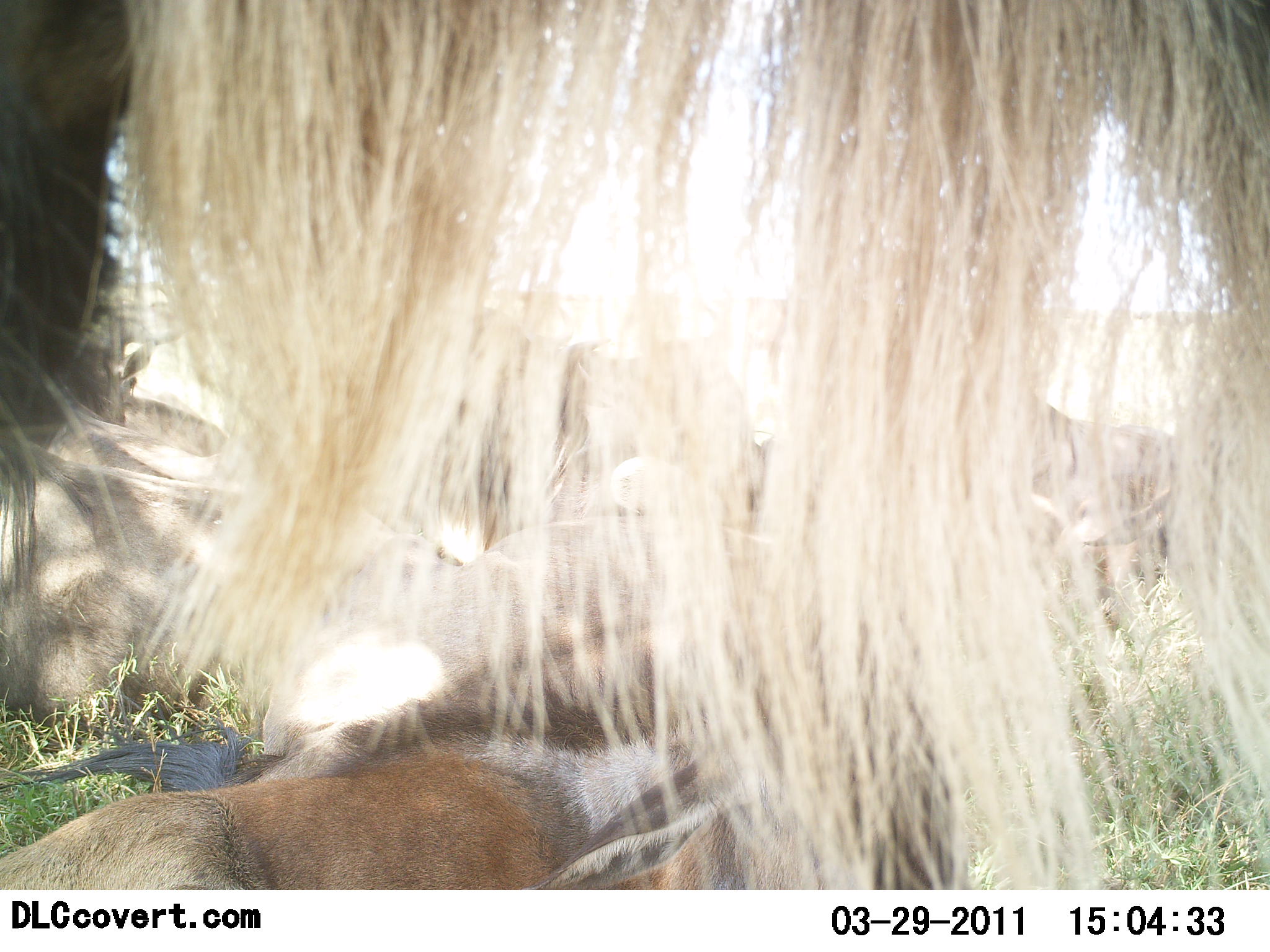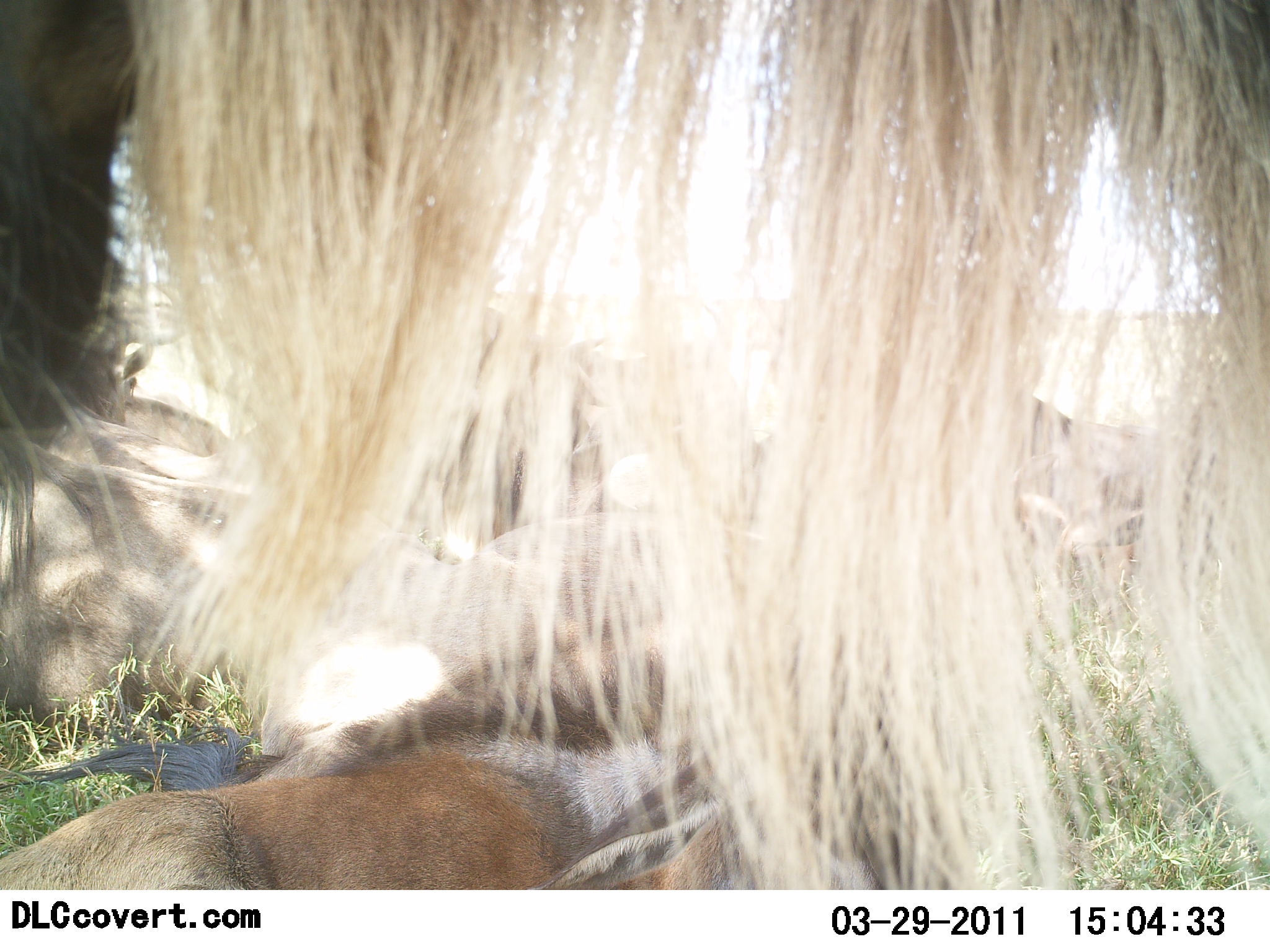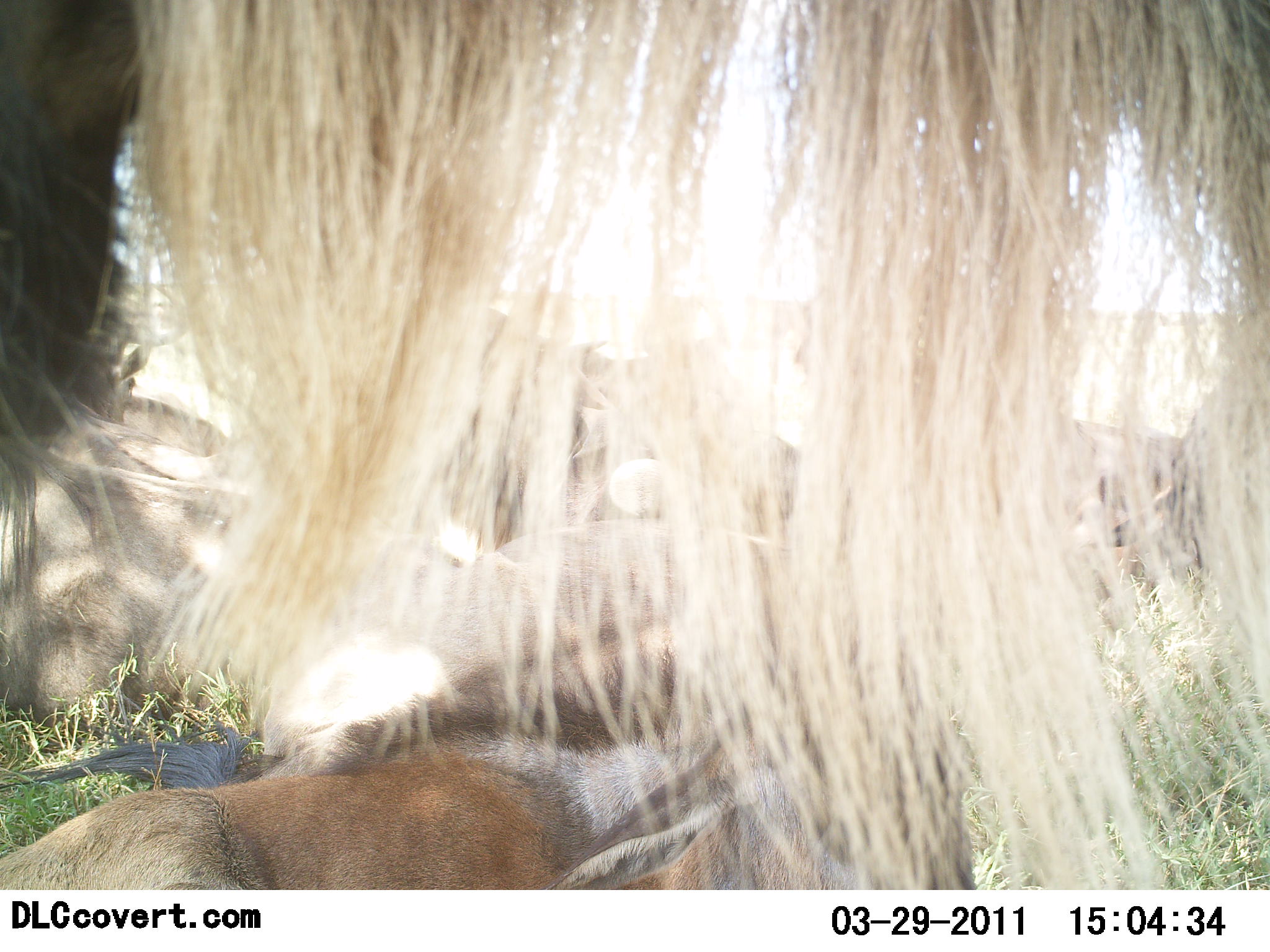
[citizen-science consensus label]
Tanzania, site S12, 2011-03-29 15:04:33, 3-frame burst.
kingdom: Animalia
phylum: Chordata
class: Mammalia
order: Artiodactyla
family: Bovidae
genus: Connochaetes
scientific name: Connochaetes taurinus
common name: blue wildebeest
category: wildebeest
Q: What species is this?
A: Wildebeest (blue wildebeest) (Connochaetes taurinus).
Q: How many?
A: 4.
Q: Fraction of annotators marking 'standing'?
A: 62%.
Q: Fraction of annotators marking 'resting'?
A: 88%.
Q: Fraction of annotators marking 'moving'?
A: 0%.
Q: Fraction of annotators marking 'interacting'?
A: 12%.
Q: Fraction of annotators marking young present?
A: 0%.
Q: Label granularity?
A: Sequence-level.